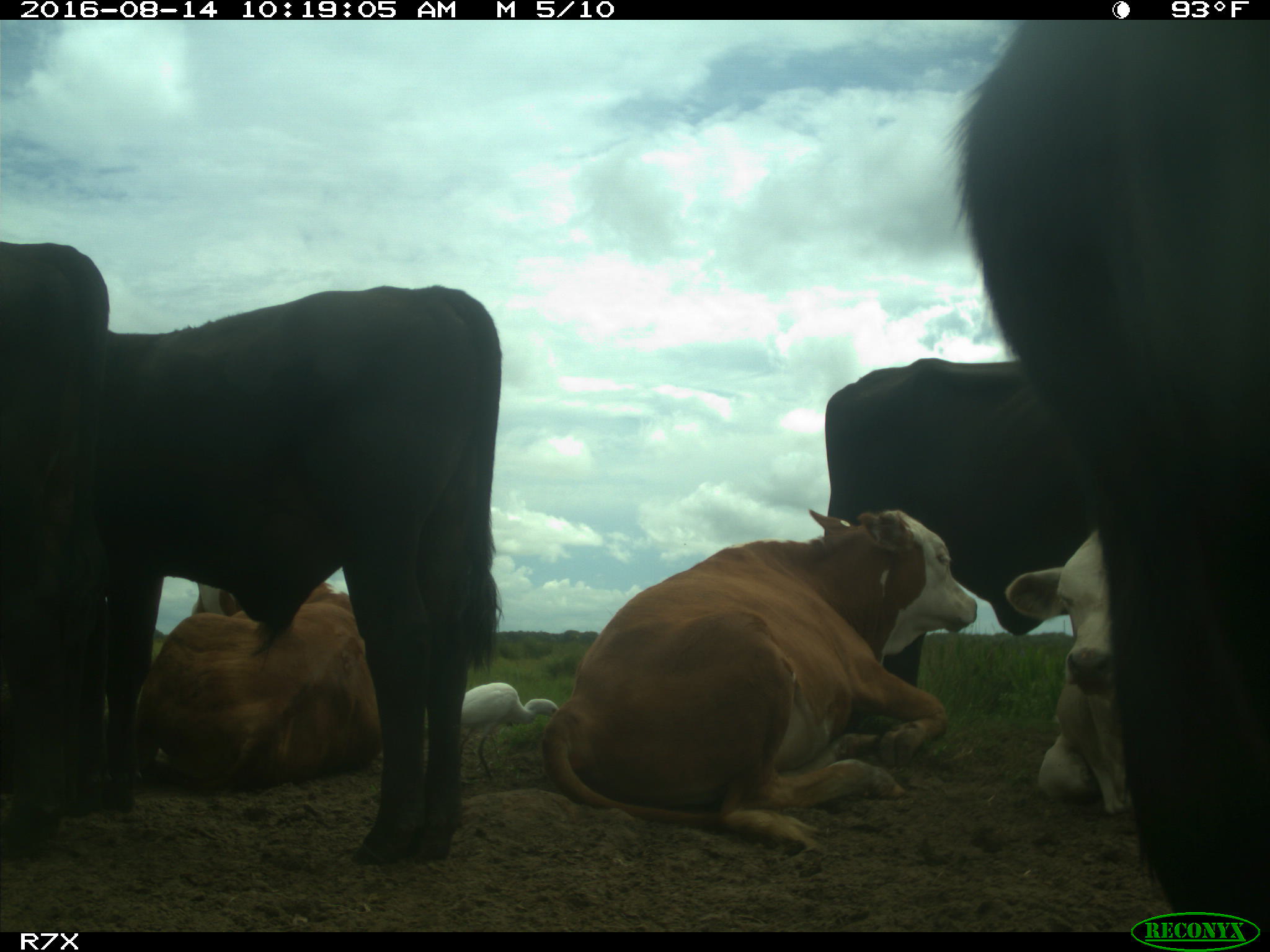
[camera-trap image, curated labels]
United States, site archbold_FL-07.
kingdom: Animalia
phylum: Chordata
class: Mammalia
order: Artiodactyla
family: Bovidae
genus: Bos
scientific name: Bos taurus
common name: domestic cow